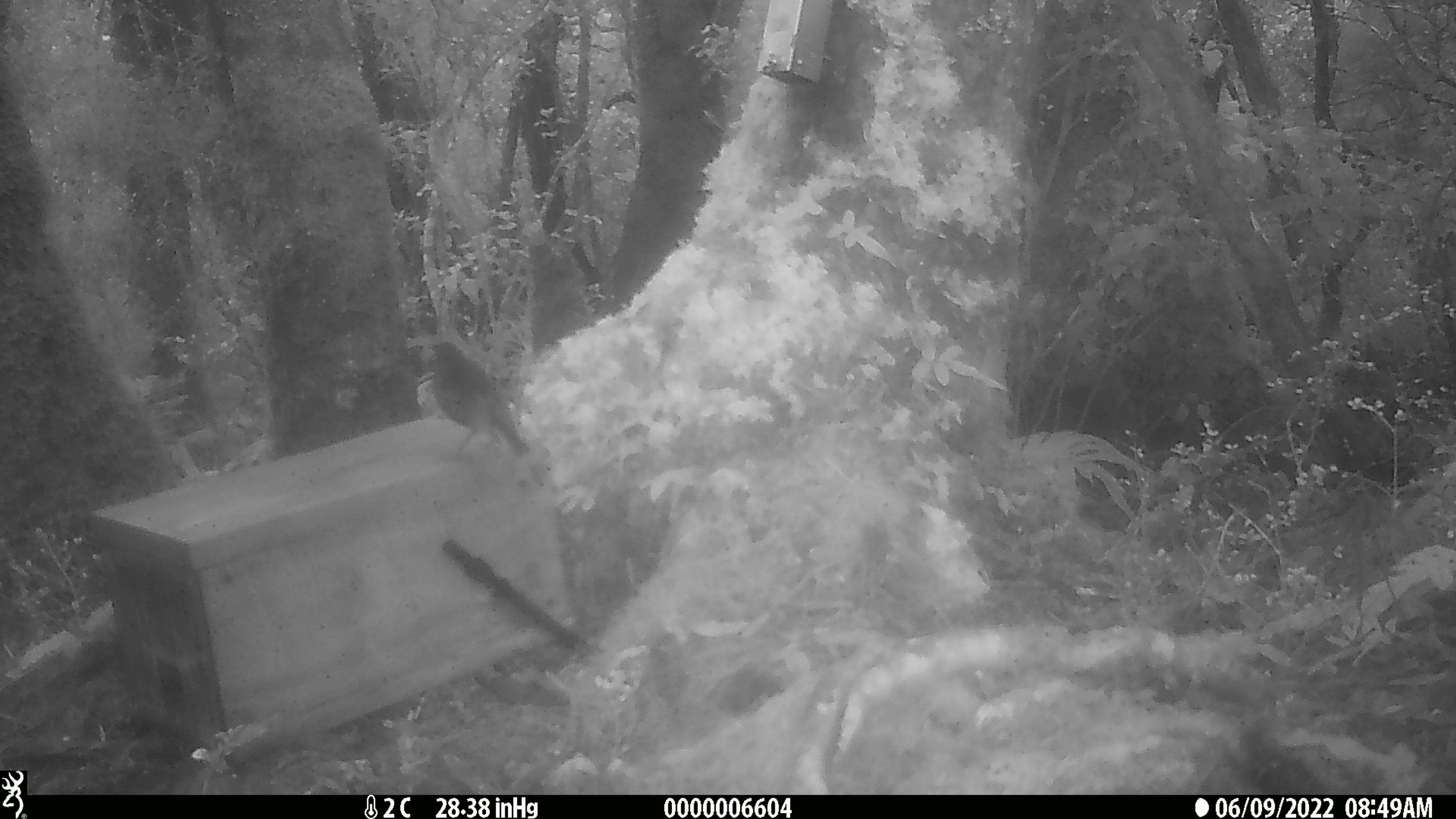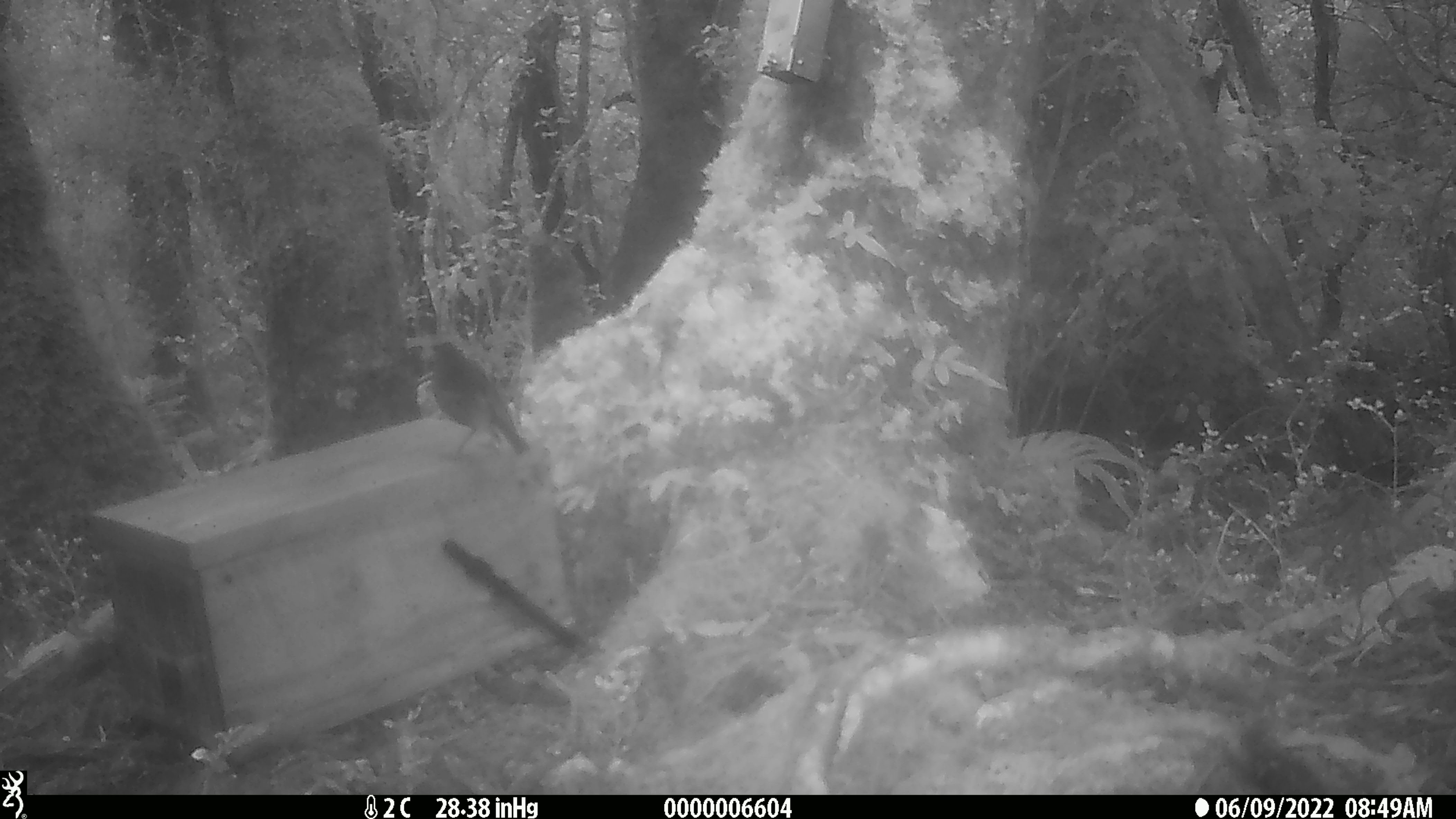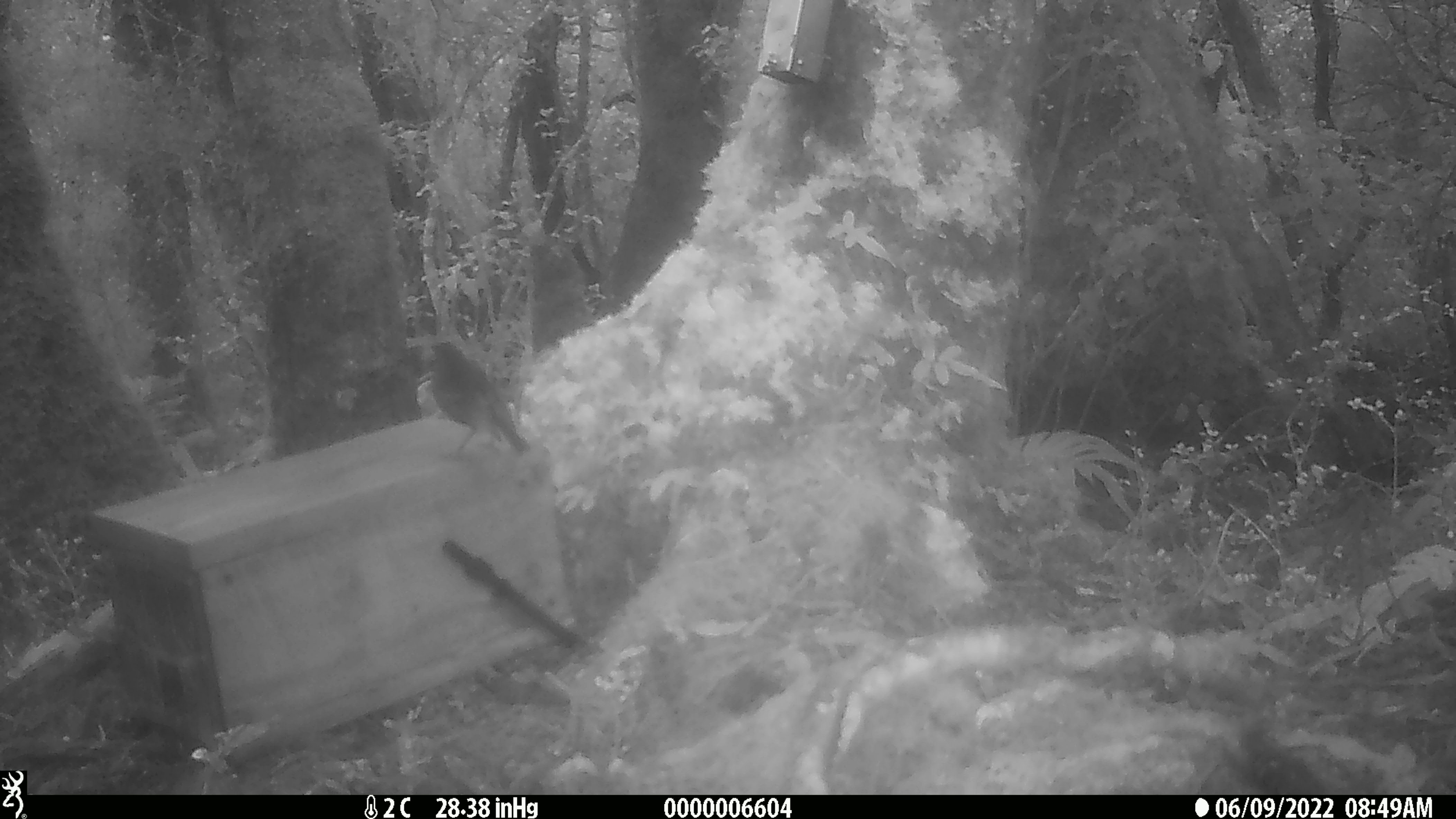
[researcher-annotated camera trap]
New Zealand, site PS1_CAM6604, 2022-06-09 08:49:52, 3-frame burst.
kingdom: Animalia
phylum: Chordata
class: Aves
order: Passeriformes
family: Petroicidae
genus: Petroica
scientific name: Petroica australis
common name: new zealand robin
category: robin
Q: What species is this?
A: Robin (new zealand robin) (Petroica australis).